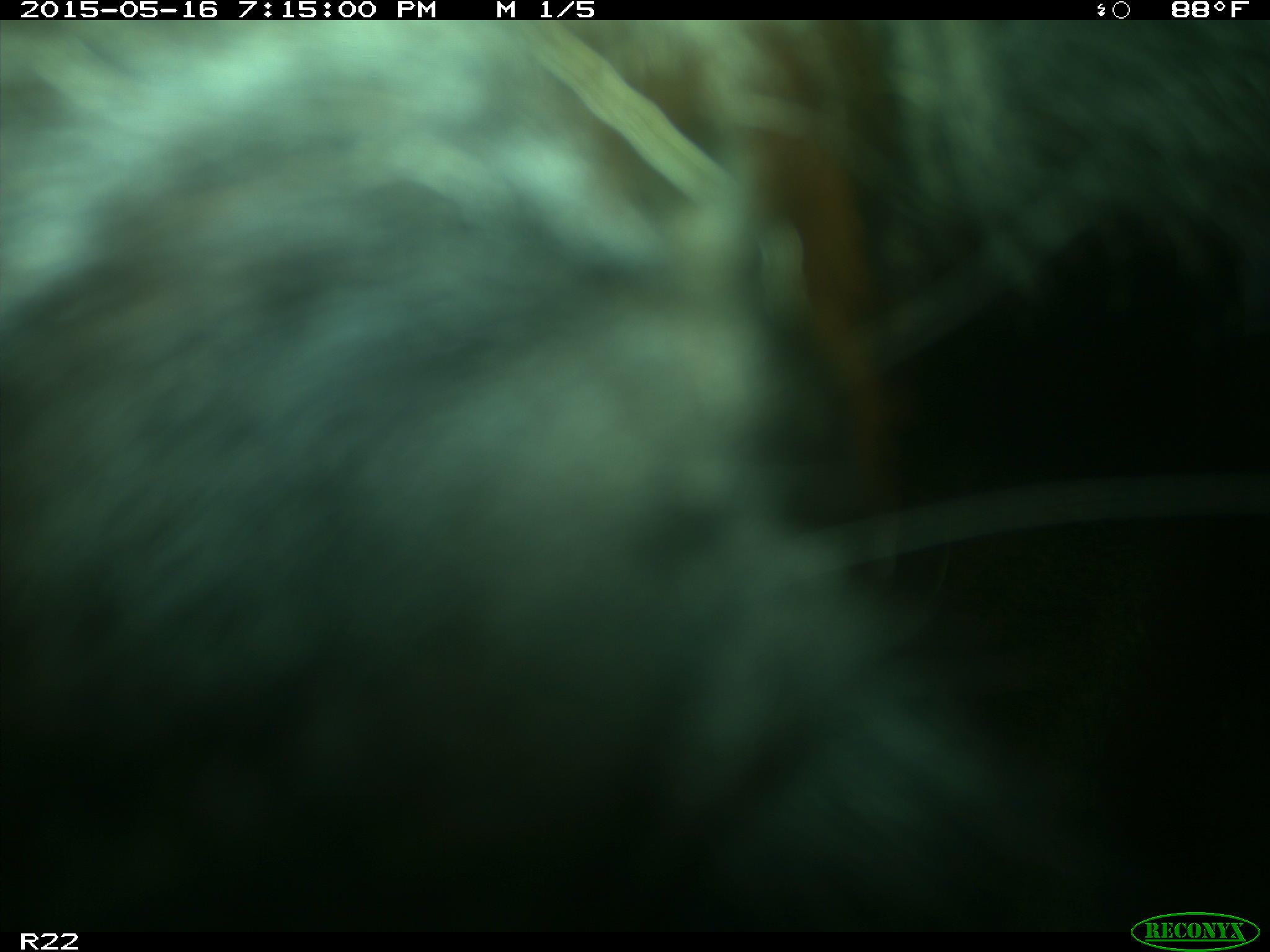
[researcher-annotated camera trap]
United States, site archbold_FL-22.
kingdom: Animalia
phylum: Chordata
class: Mammalia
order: Artiodactyla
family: Bovidae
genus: Bos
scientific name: Bos taurus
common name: domestic cow